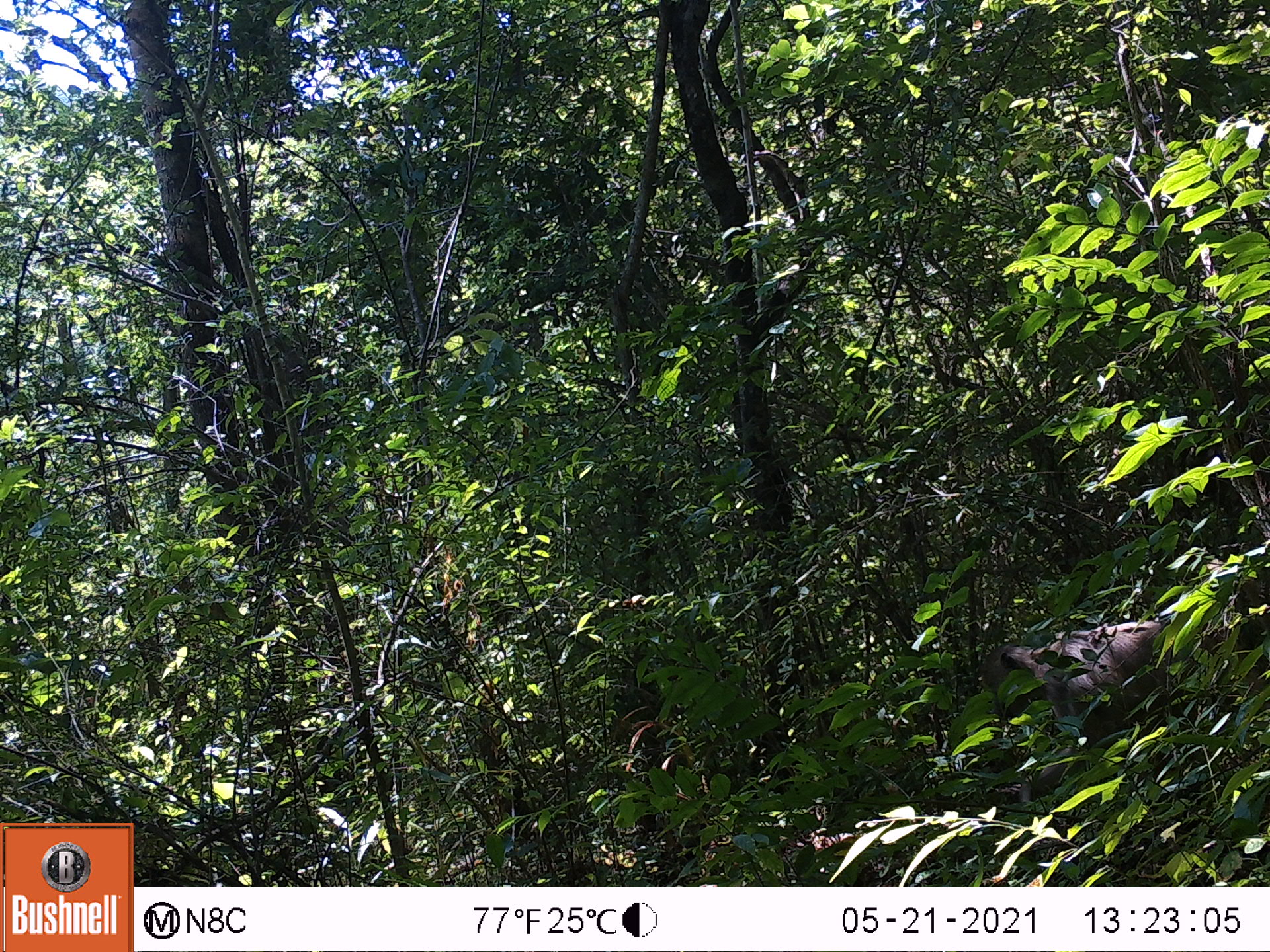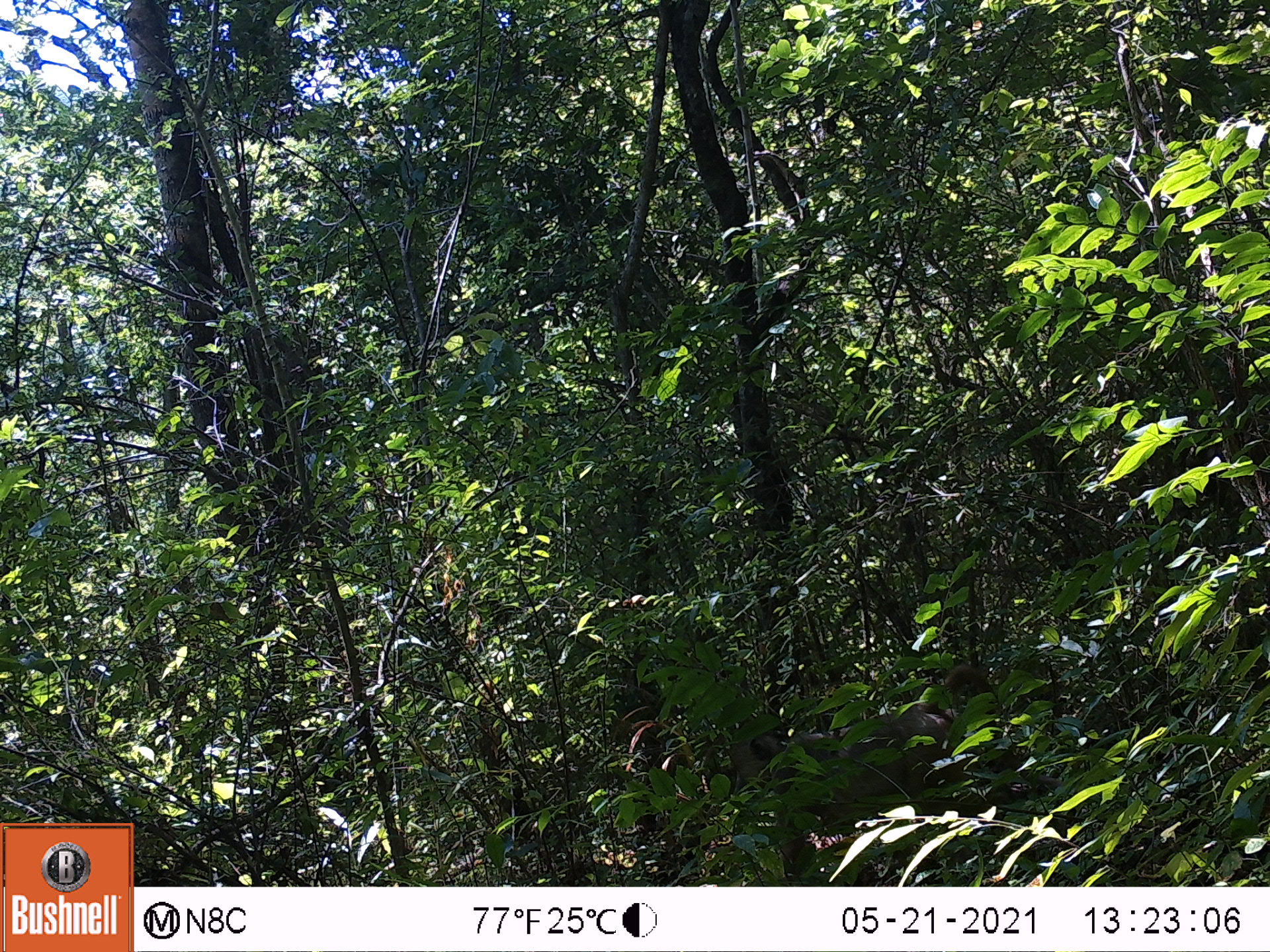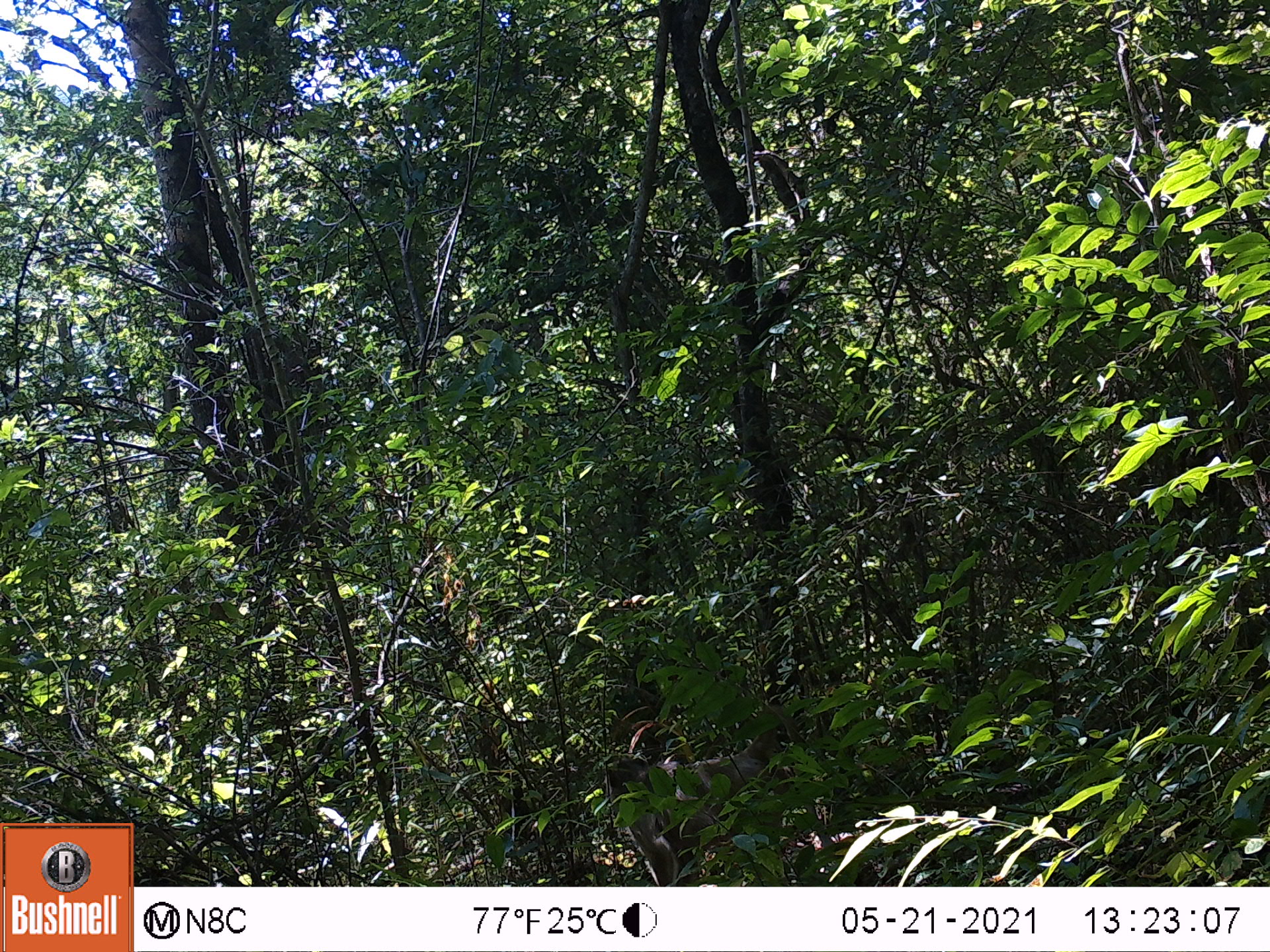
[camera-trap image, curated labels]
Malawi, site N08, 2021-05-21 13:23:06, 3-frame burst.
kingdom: Animalia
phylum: Chordata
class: Mammalia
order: Primates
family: Cercopithecidae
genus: Papio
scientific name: Papio cynocephalus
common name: yellow baboon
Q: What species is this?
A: Yellow baboon (Papio cynocephalus).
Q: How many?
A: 1.